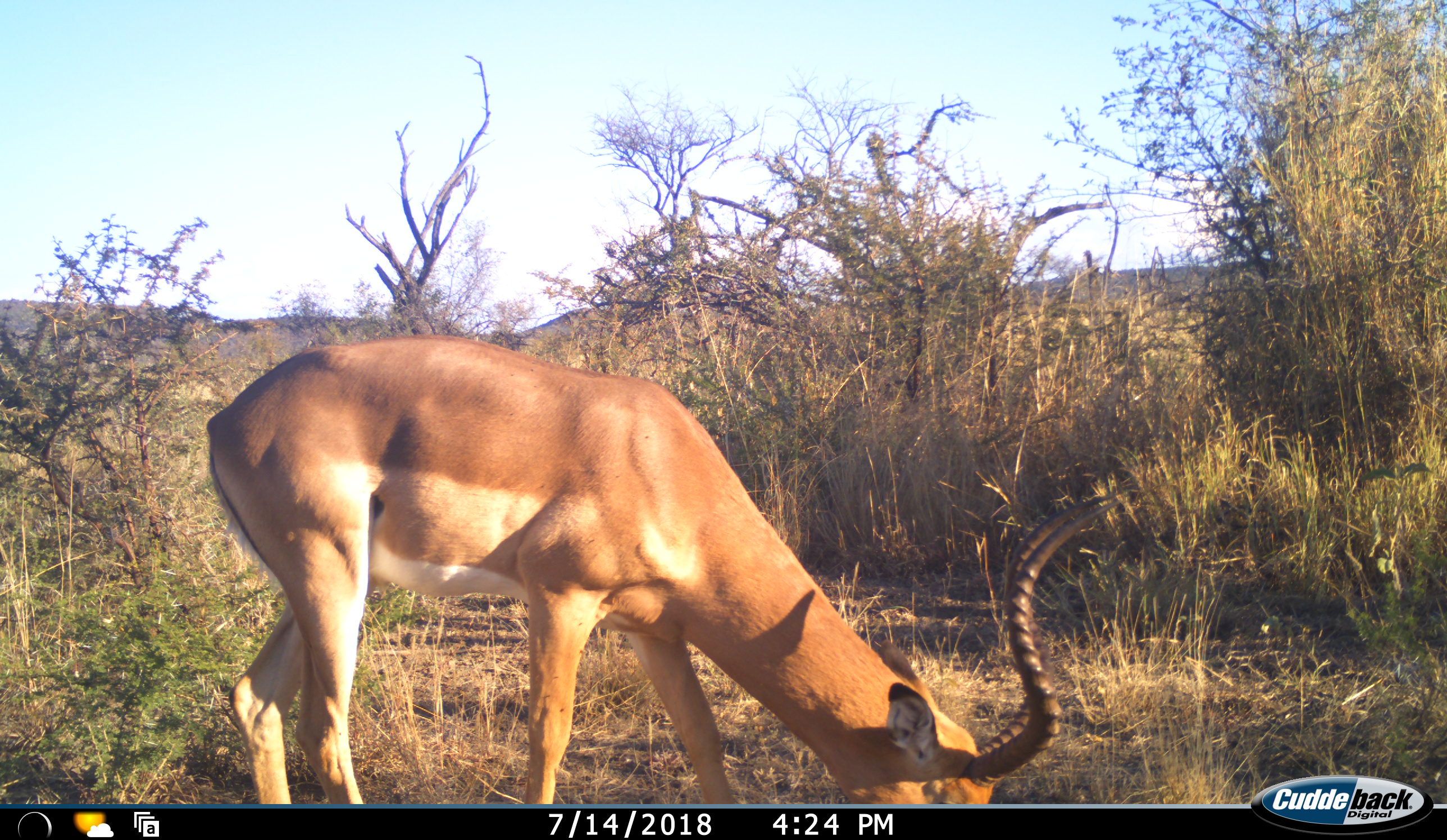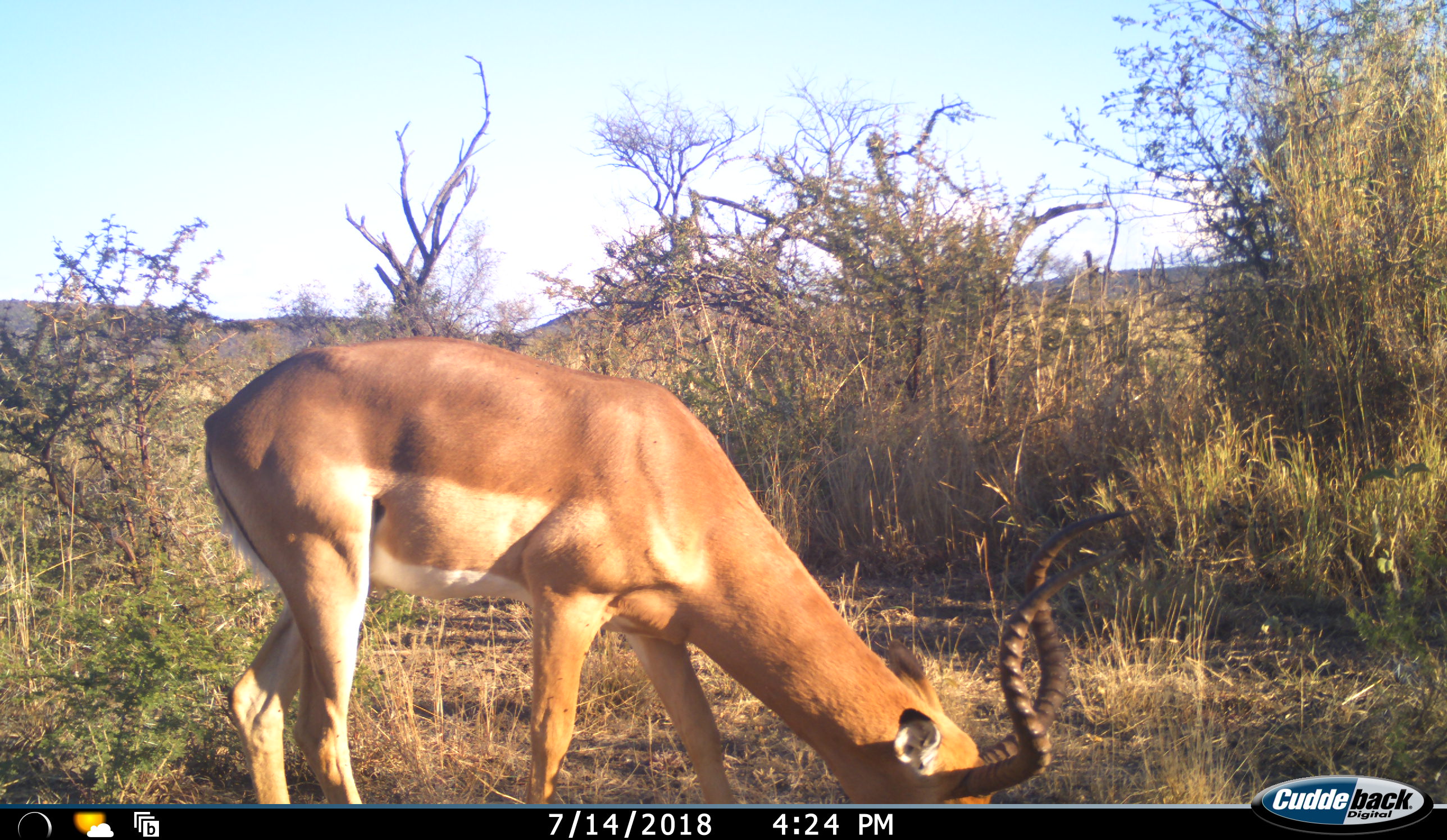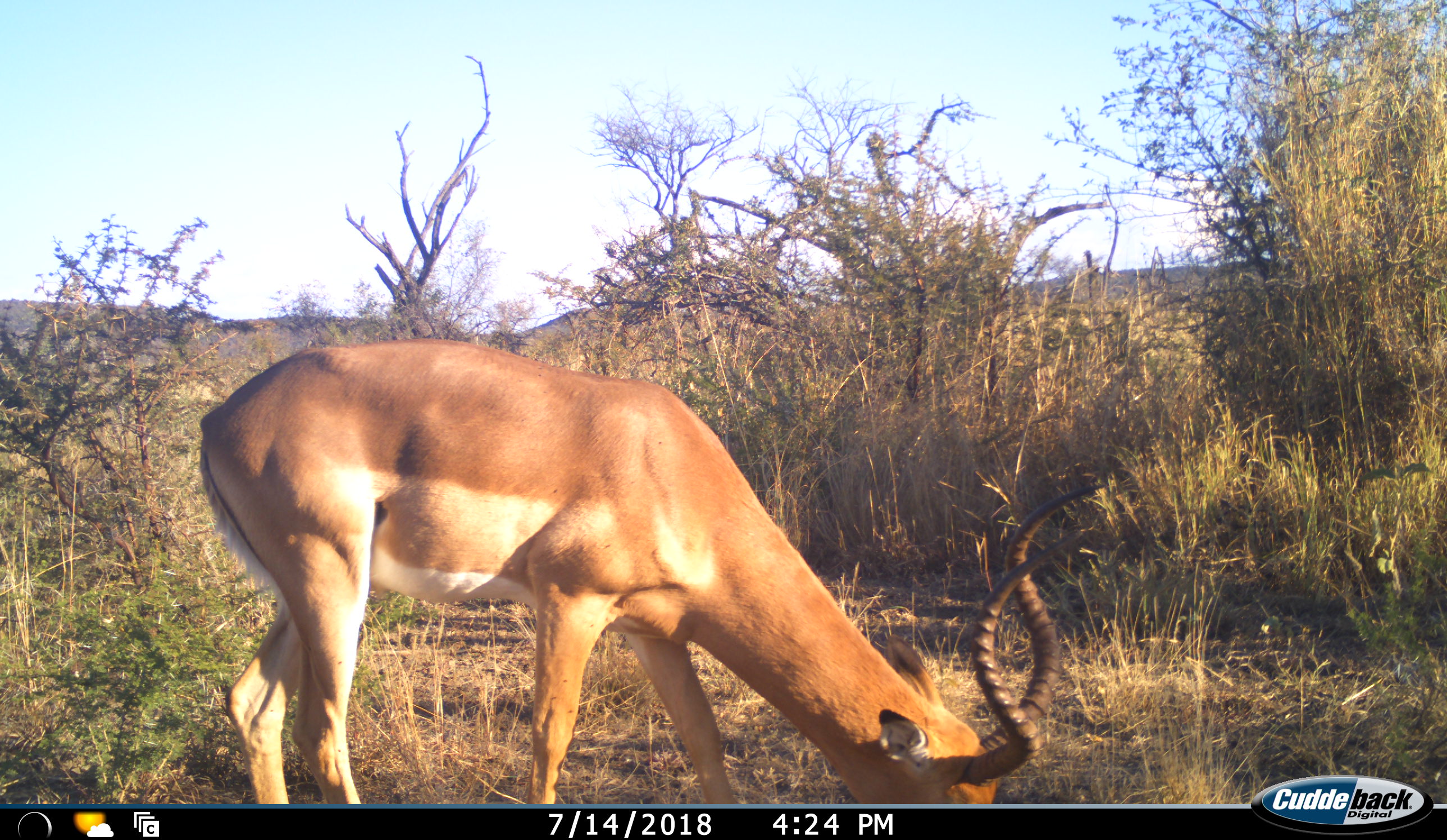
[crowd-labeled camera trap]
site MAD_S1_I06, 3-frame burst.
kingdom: Animalia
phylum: Chordata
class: Mammalia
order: Artiodactyla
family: Bovidae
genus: Aepyceros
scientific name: Aepyceros melampus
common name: impala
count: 1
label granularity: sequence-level